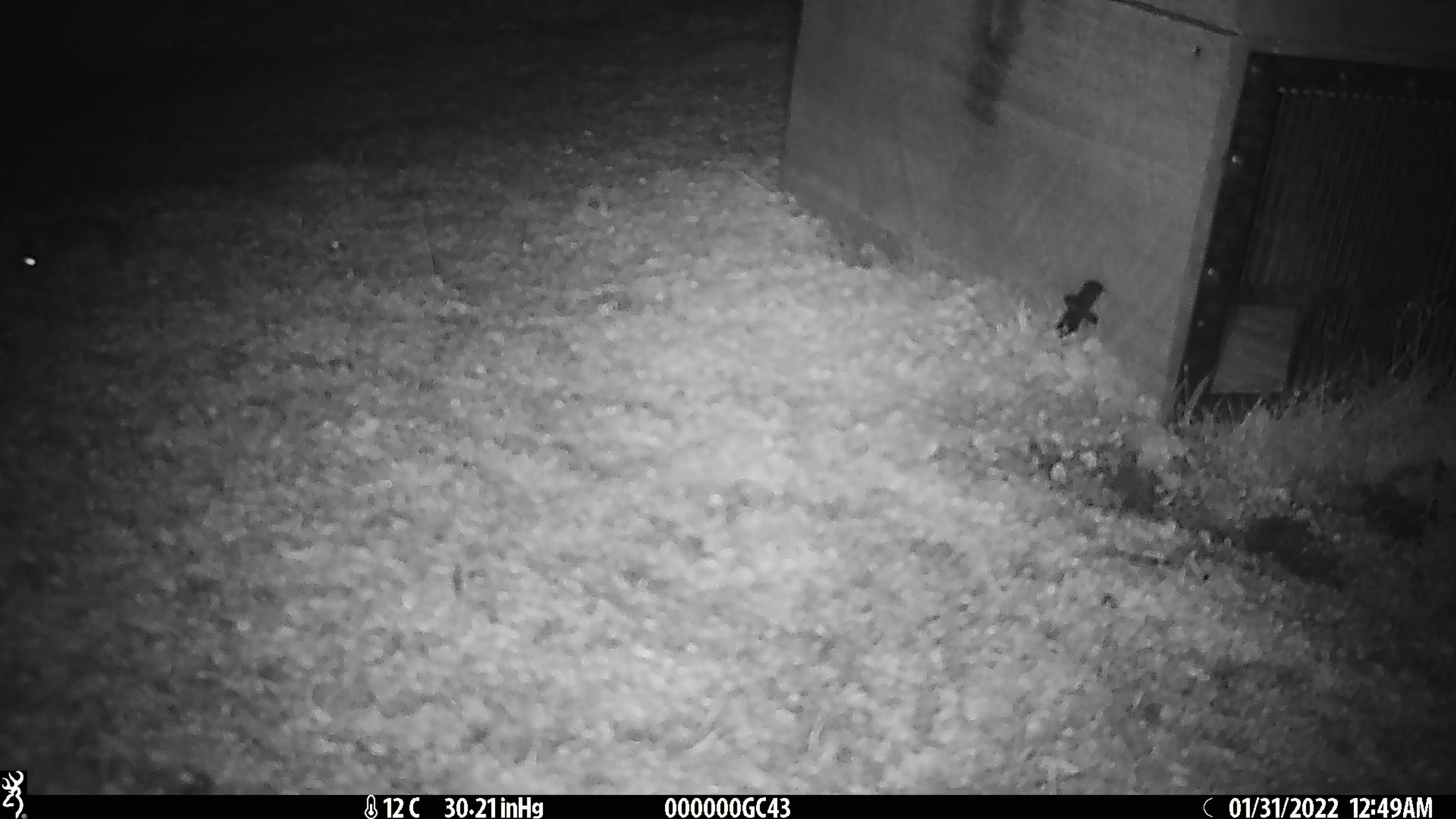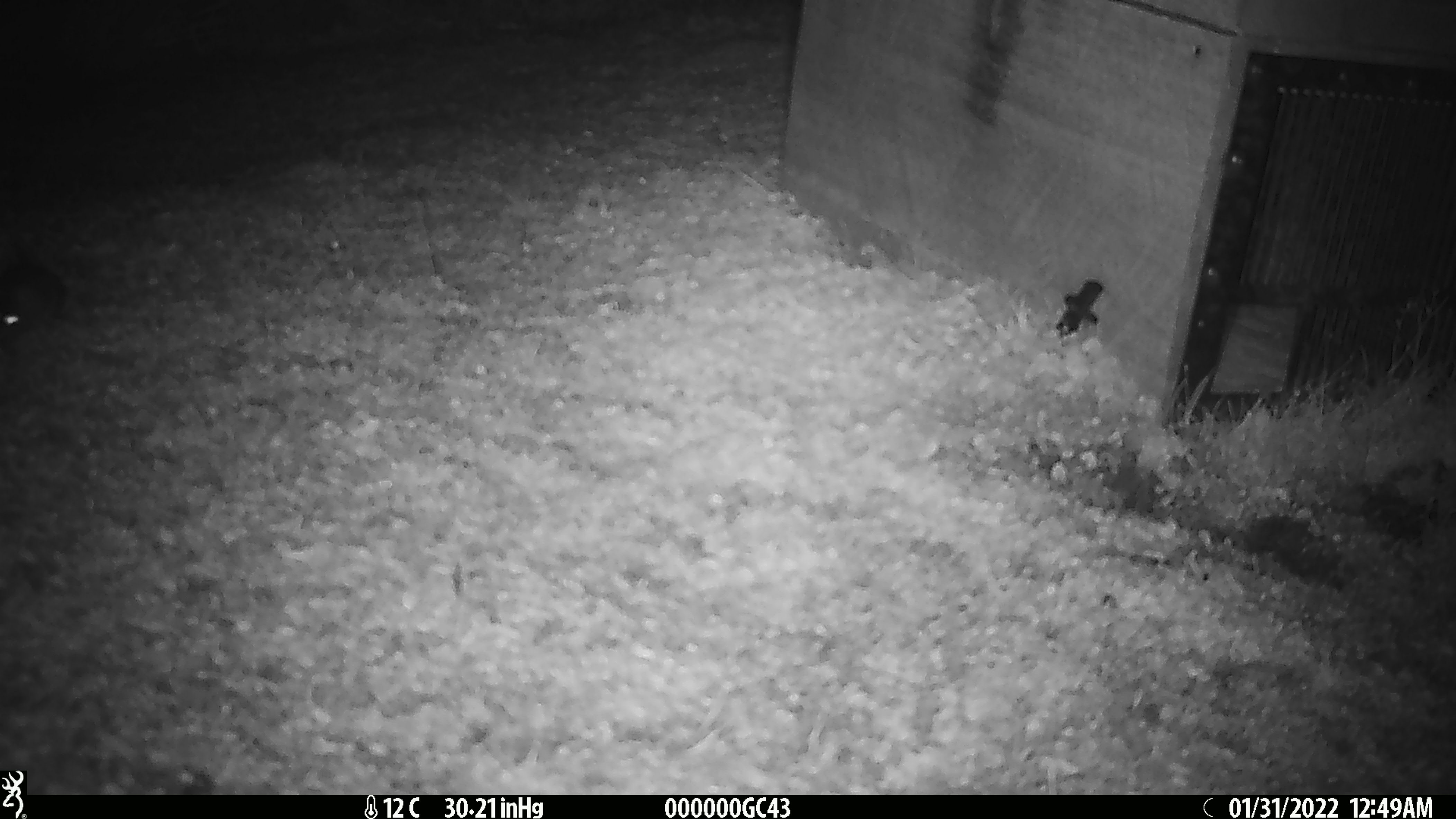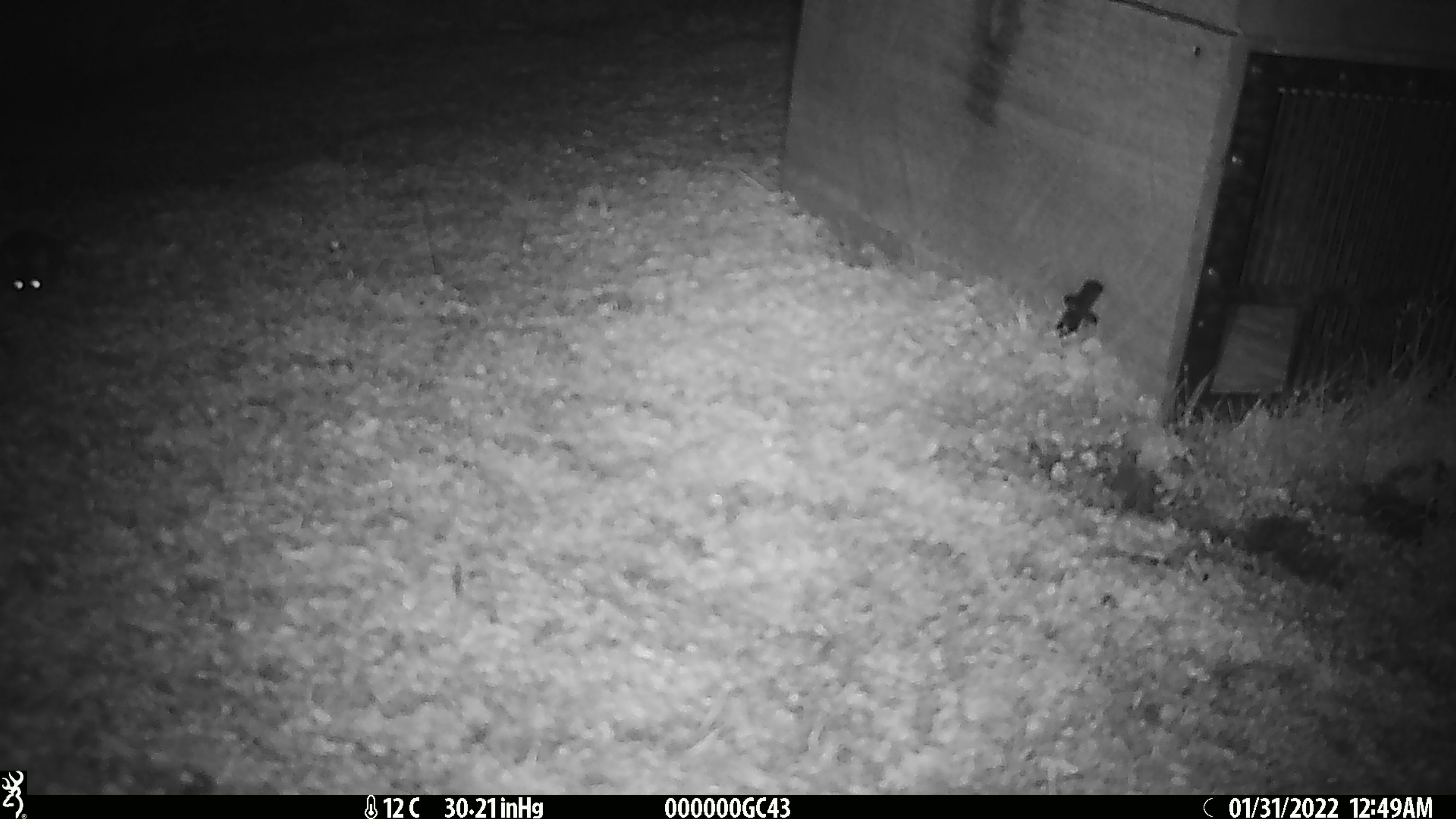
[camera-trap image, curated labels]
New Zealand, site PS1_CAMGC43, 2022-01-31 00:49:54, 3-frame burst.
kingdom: Animalia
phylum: Chordata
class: Mammalia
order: Rodentia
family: Muridae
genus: Mus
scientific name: Mus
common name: mouse